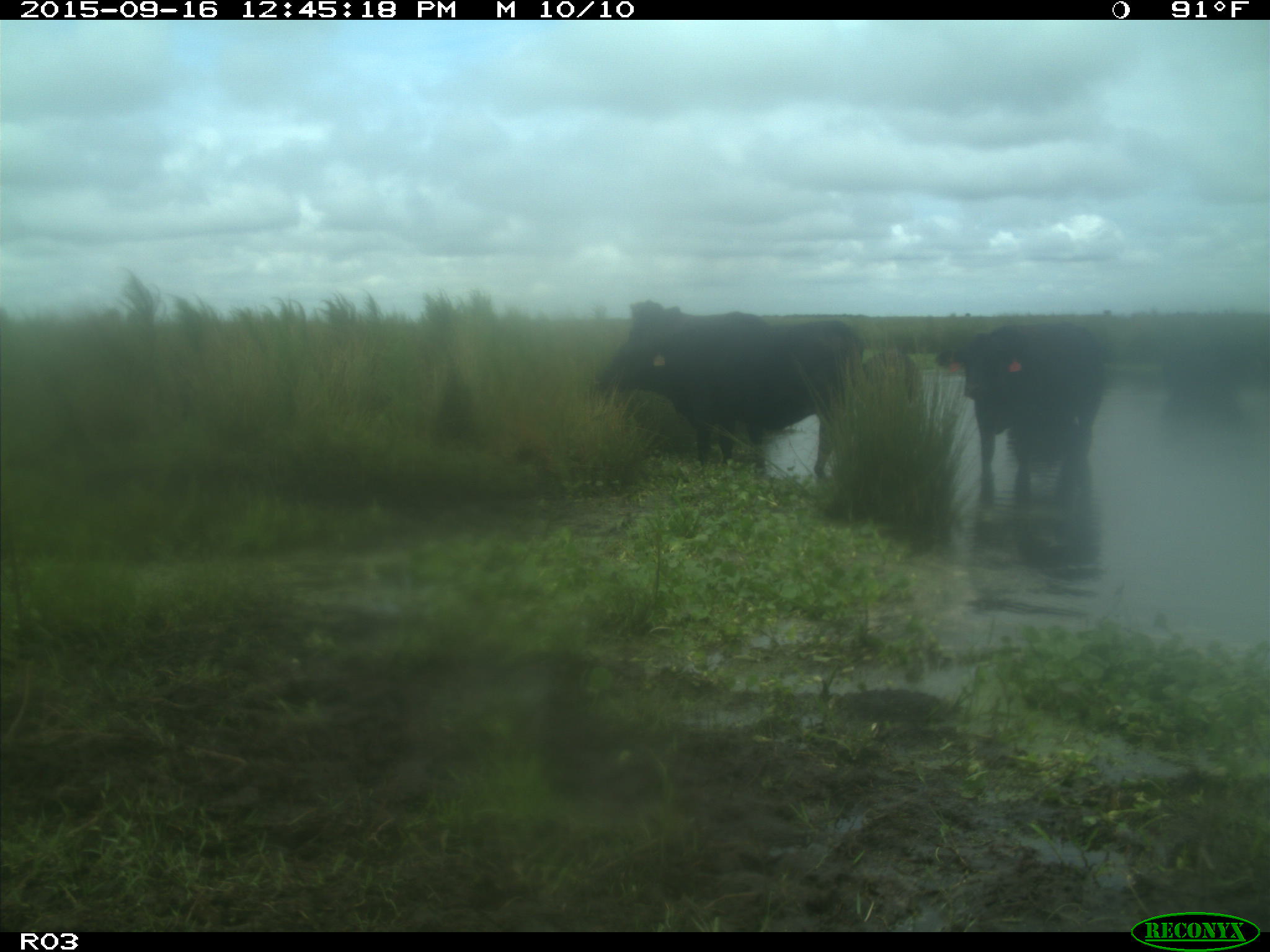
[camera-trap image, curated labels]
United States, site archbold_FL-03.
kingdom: Animalia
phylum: Chordata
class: Mammalia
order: Artiodactyla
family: Bovidae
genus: Bos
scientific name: Bos taurus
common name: domestic cow